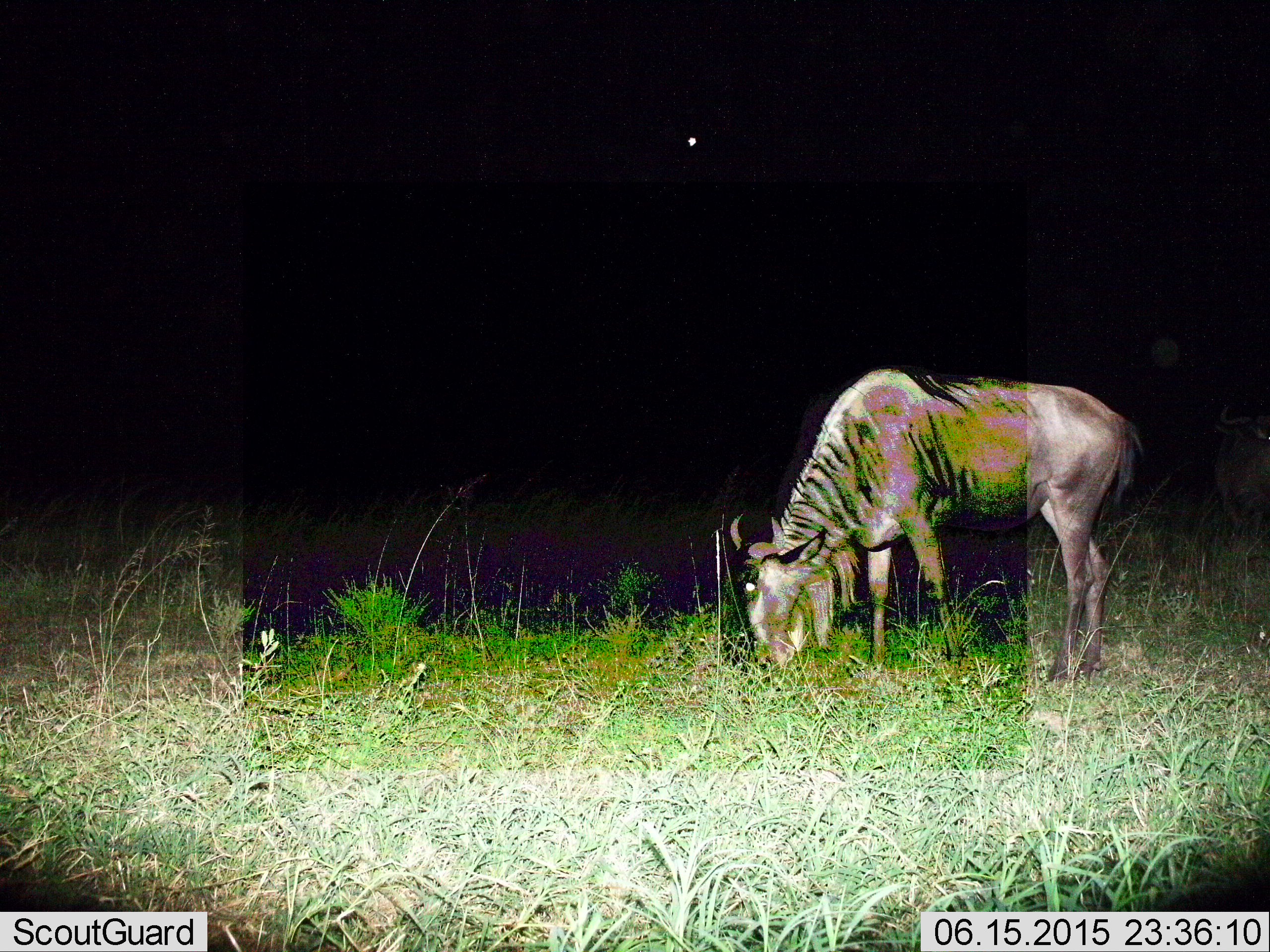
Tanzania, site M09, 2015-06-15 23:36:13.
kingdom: Animalia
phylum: Chordata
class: Mammalia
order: Artiodactyla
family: Bovidae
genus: Connochaetes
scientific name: Connochaetes taurinus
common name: blue wildebeest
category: wildebeest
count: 1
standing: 30%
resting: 0%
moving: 10%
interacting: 0%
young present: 0%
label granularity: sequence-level